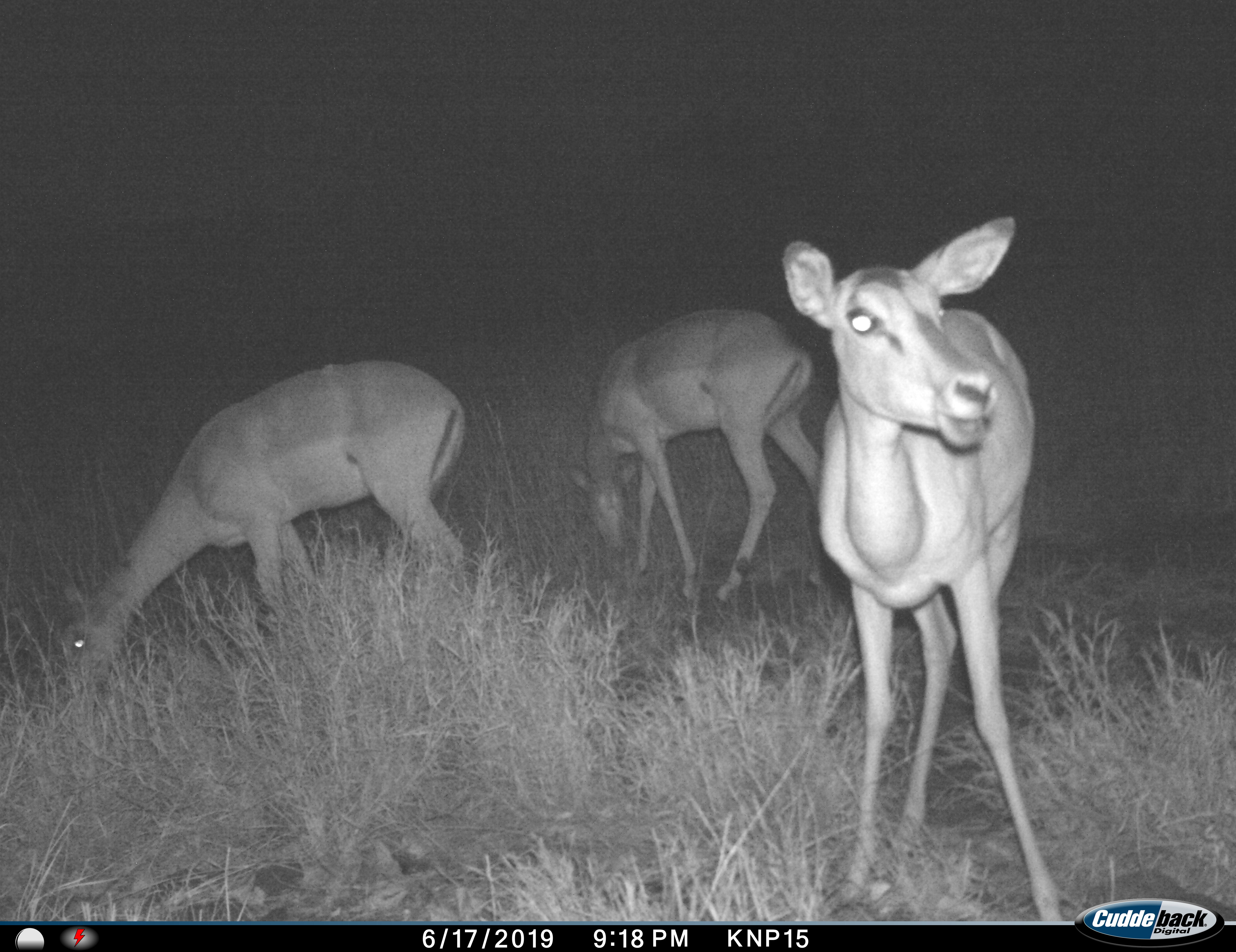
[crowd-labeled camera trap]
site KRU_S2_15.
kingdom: Animalia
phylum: Chordata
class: Mammalia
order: Artiodactyla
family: Bovidae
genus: Aepyceros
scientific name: Aepyceros melampus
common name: impala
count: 3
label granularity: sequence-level